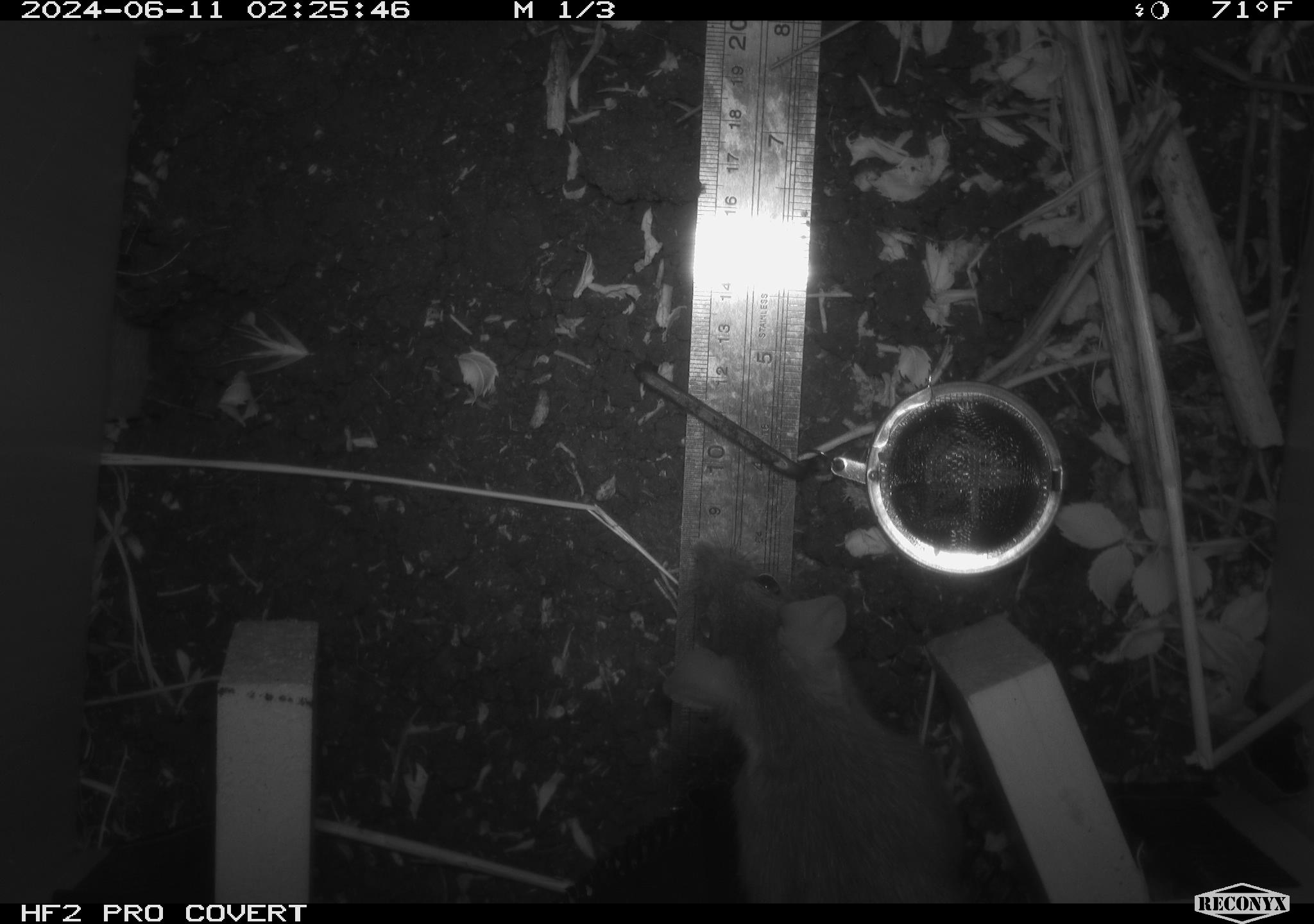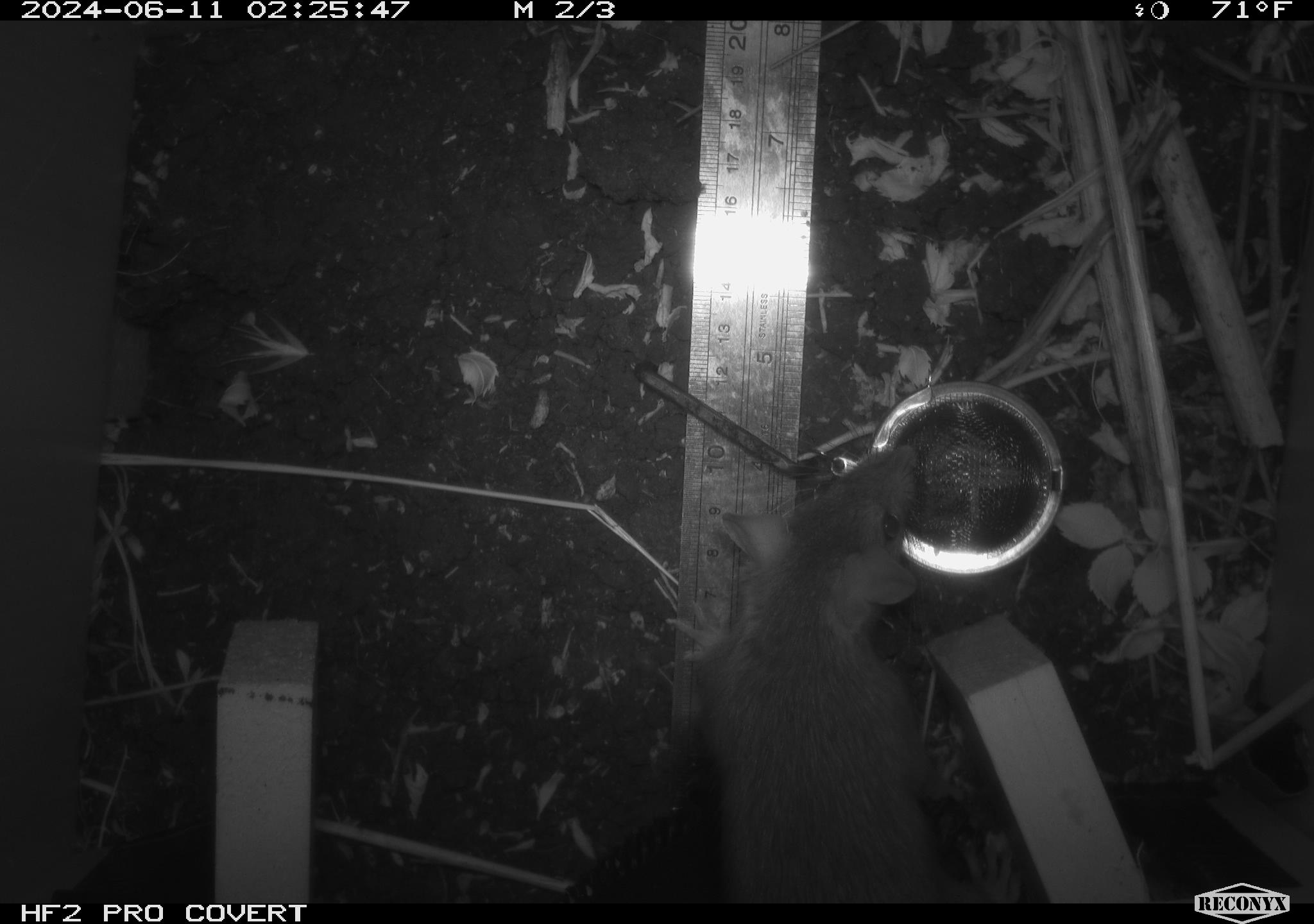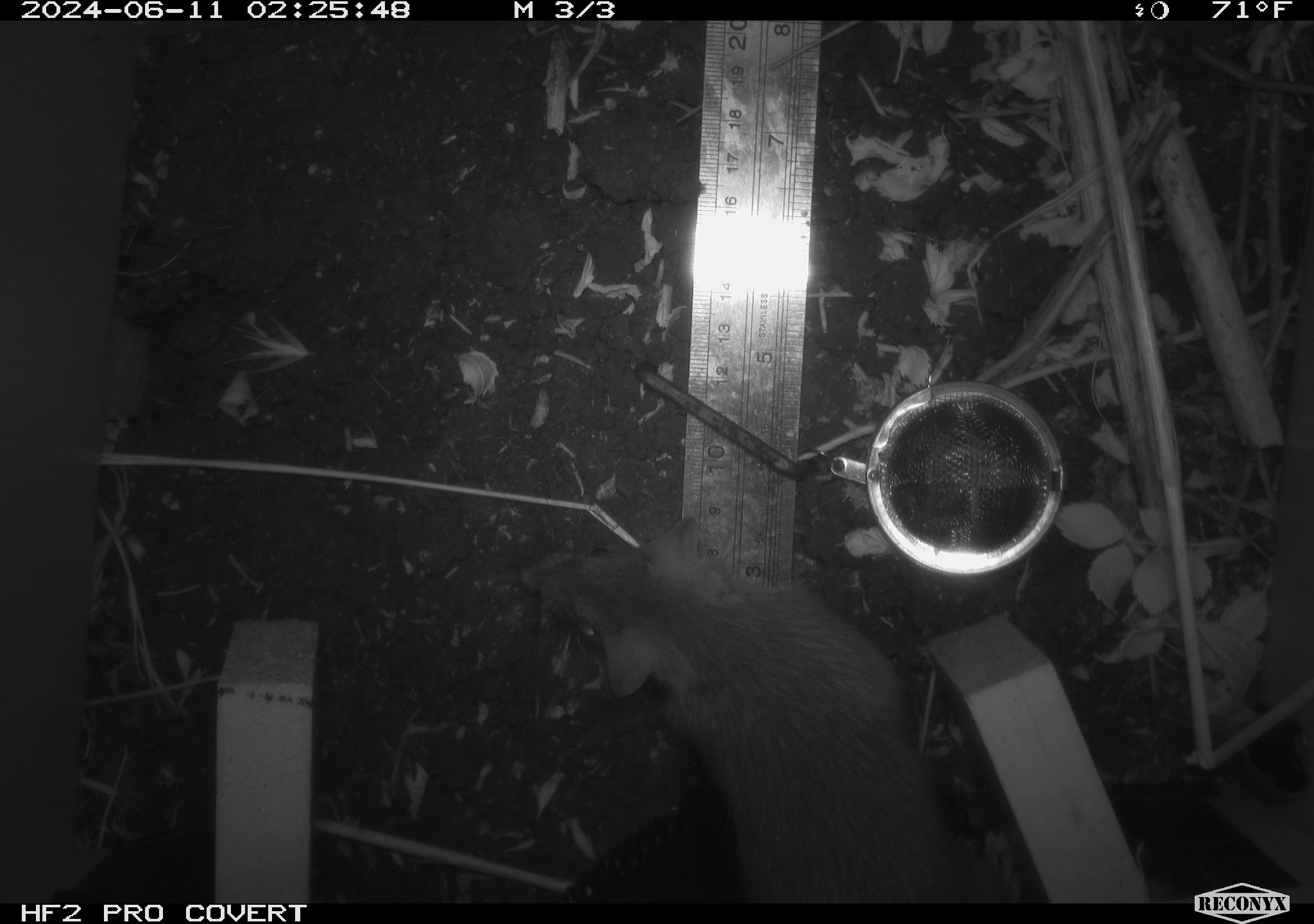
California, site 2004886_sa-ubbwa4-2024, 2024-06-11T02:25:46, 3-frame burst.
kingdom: Animalia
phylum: Chordata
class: Mammalia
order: Rodentia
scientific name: Rodentia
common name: woodrat or rat or mouse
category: woodrat or rat or mouse species